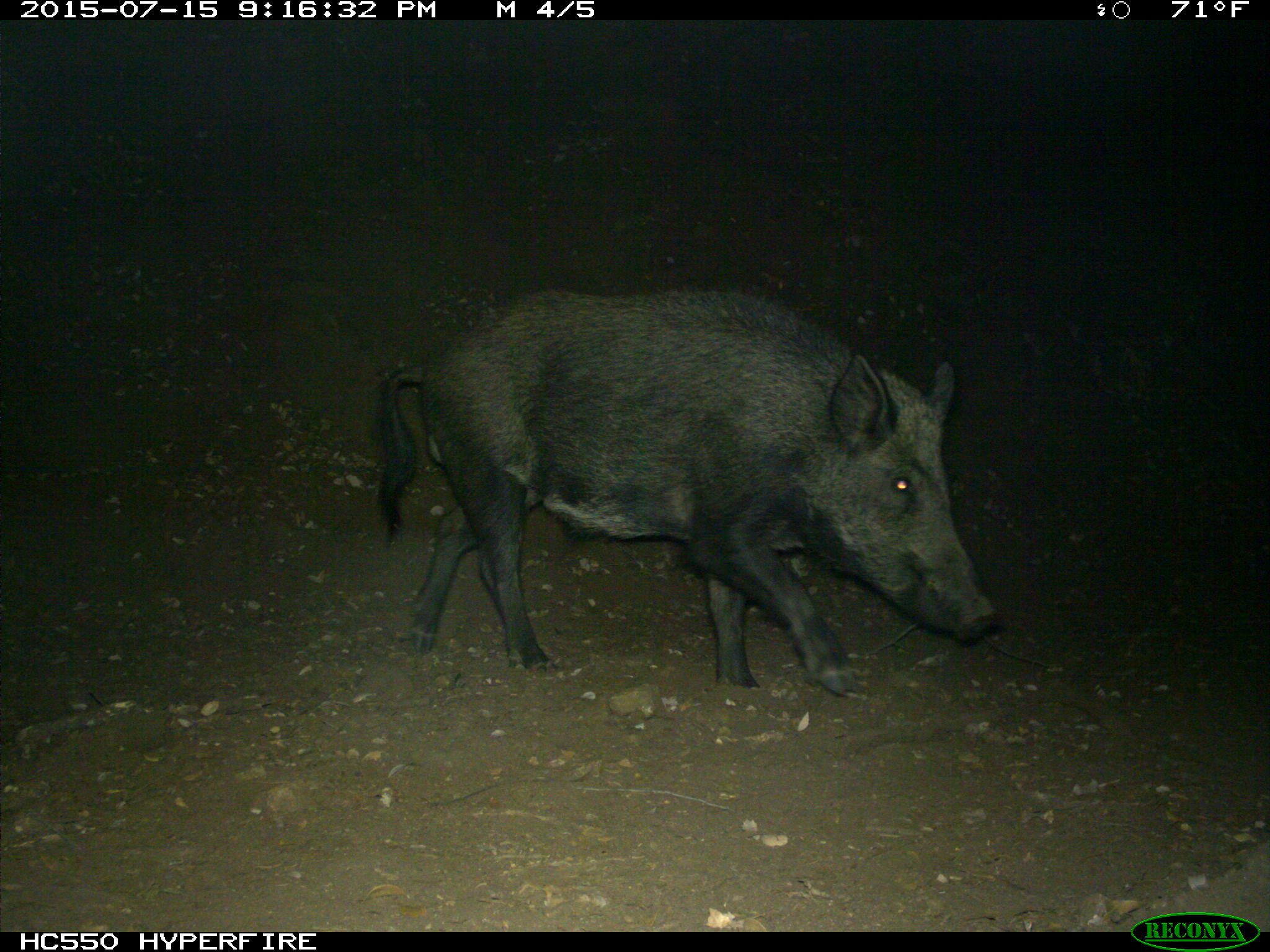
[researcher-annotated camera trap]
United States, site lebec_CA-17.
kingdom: Animalia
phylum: Chordata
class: Mammalia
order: Artiodactyla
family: Suidae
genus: Sus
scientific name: Sus scrofa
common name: wild boar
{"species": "Sus scrofa (wild boar)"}